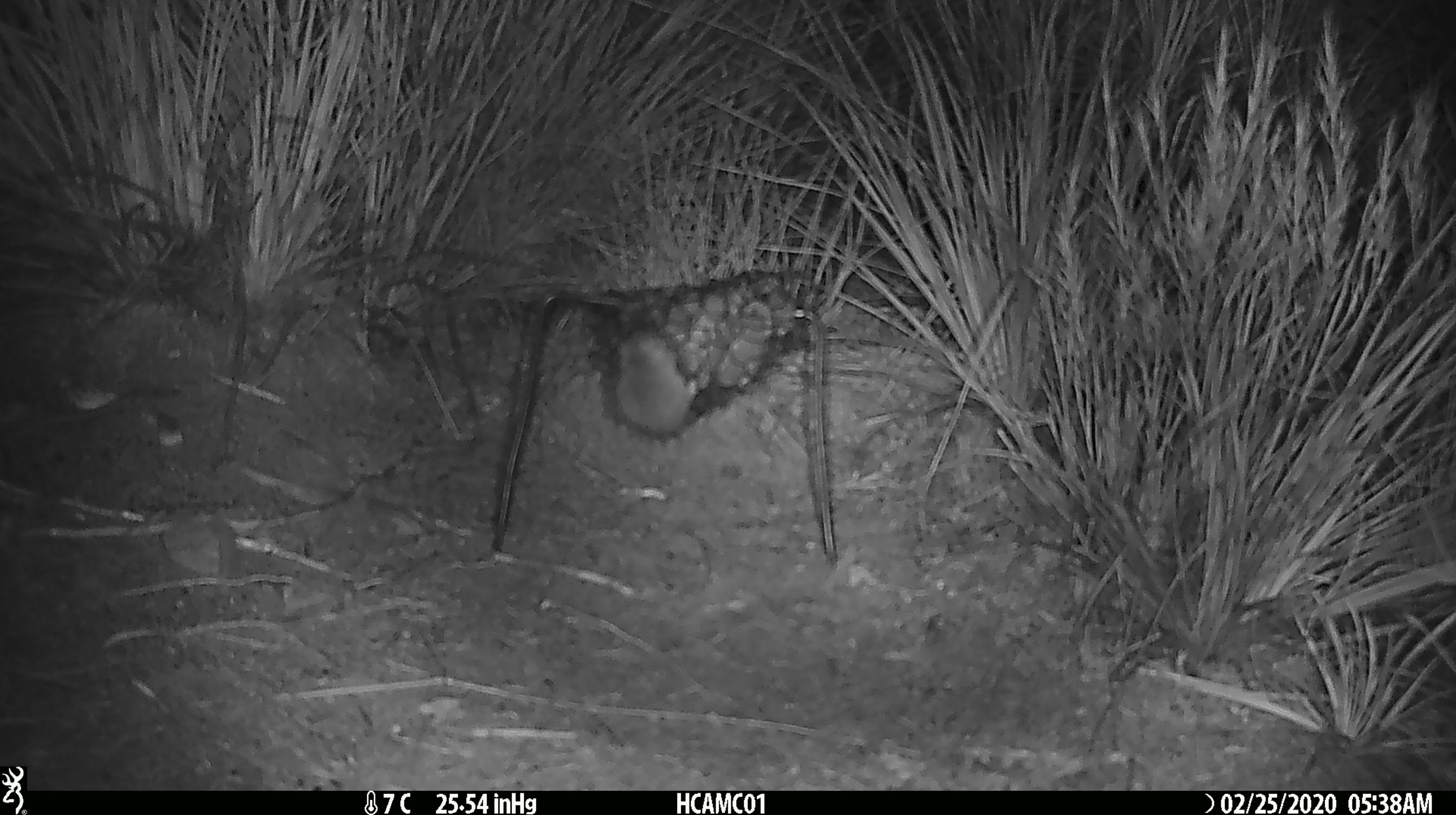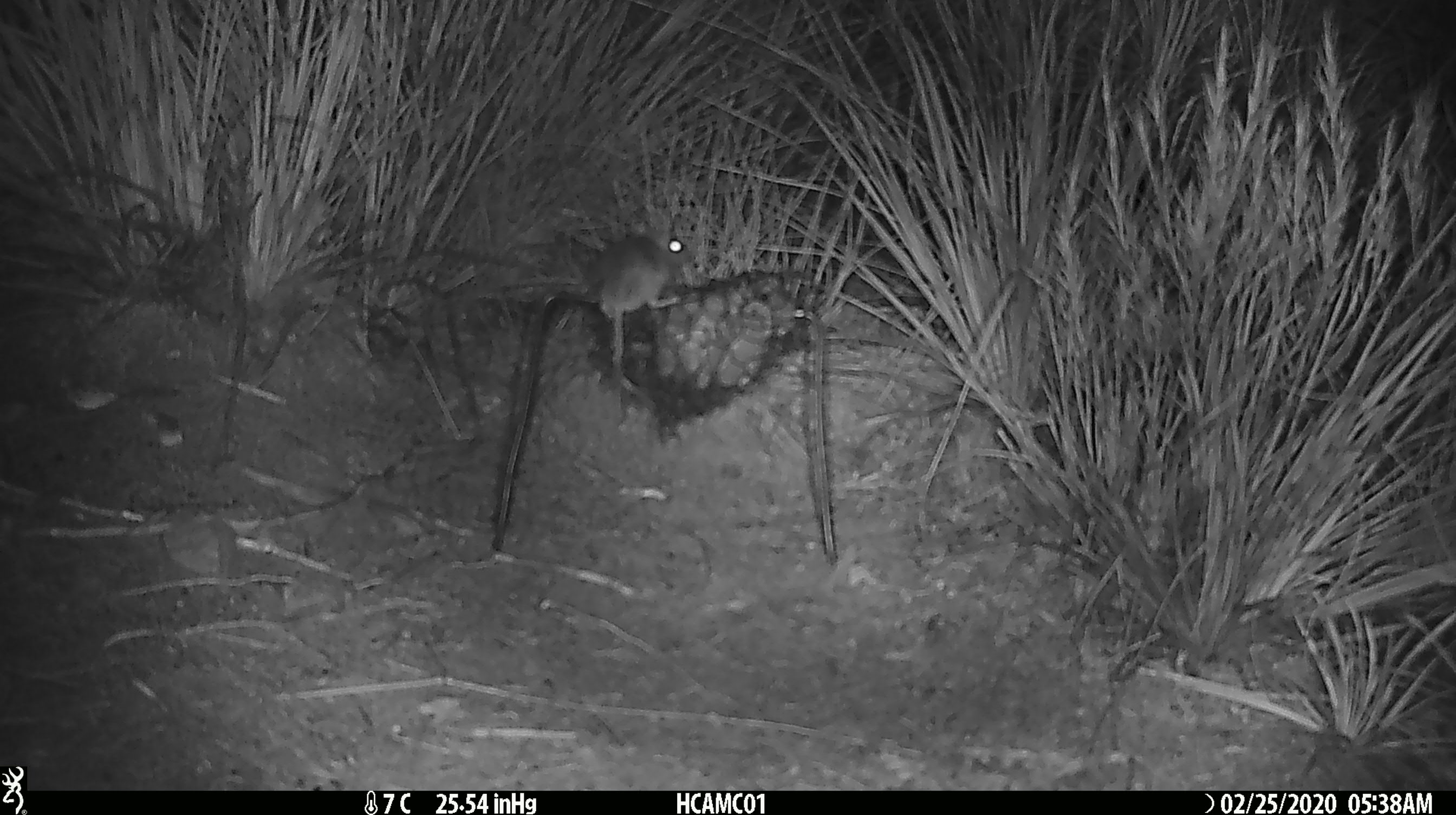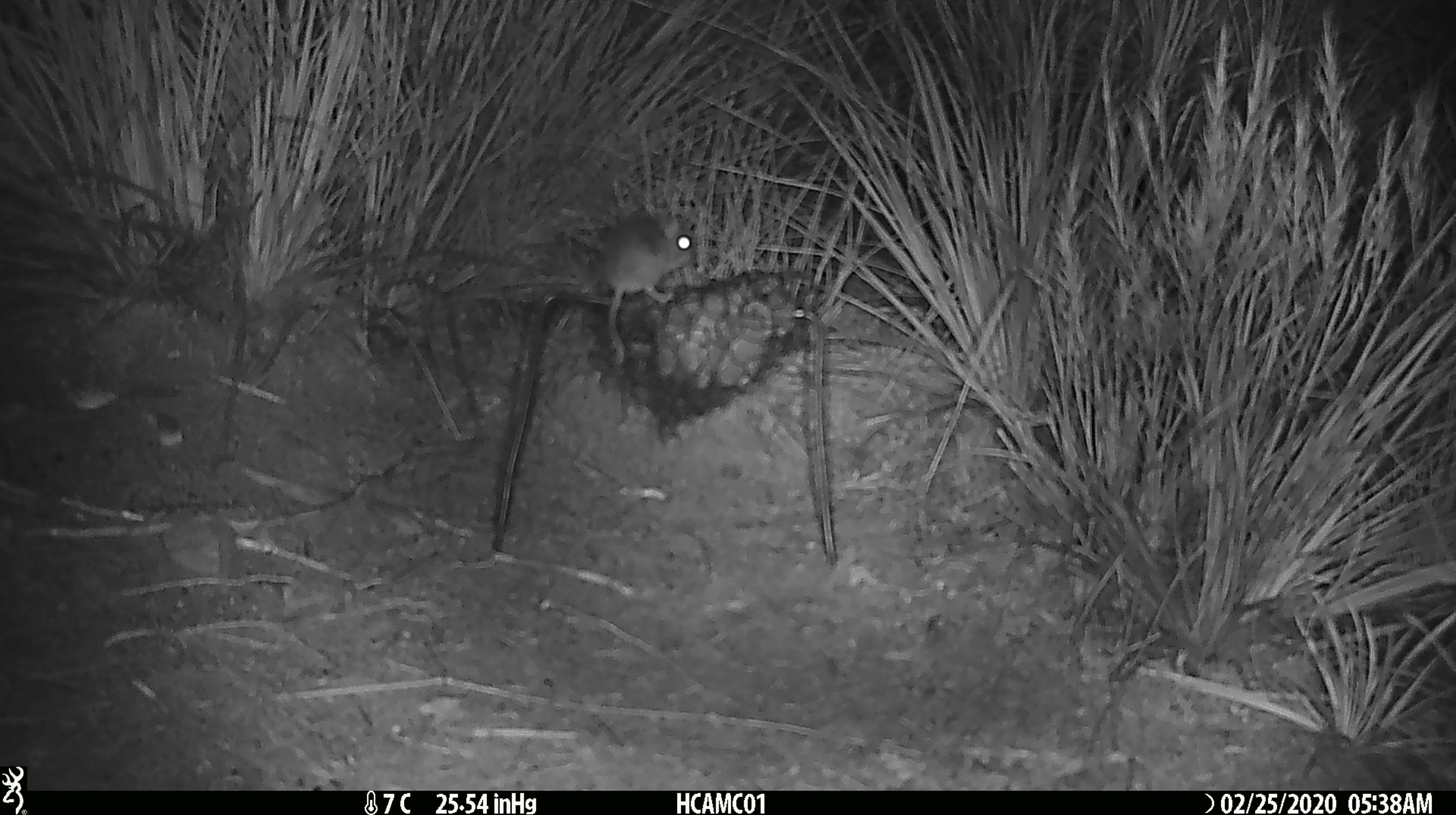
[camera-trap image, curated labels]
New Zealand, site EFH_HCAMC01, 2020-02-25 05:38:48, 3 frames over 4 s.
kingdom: Animalia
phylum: Chordata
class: Mammalia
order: Rodentia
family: Muridae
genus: Mus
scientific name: Mus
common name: mouse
Mouse (Mus).